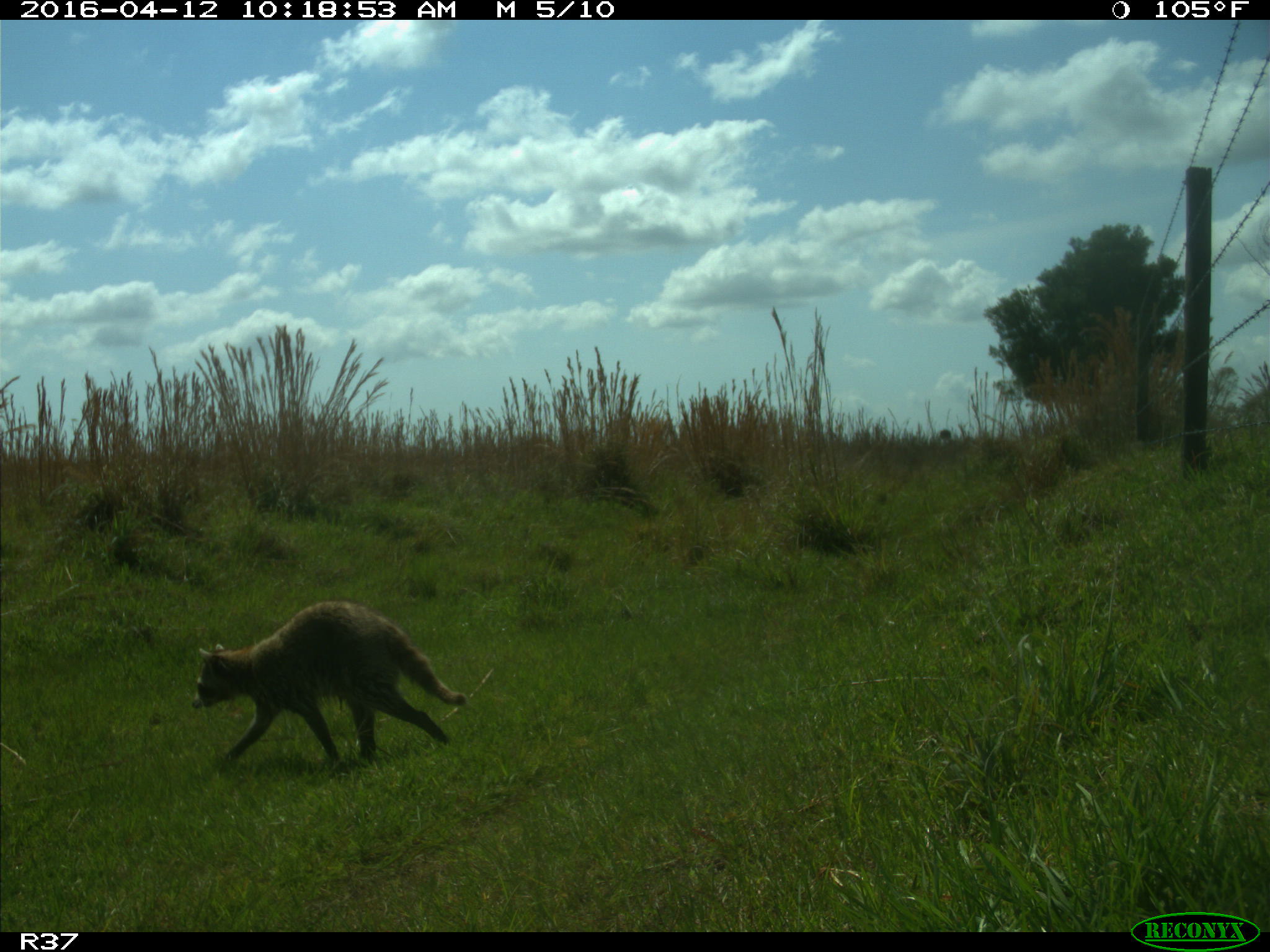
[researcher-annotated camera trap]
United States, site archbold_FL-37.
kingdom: Animalia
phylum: Chordata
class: Mammalia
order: Carnivora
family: Procyonidae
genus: Procyon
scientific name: Procyon lotor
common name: common raccoon